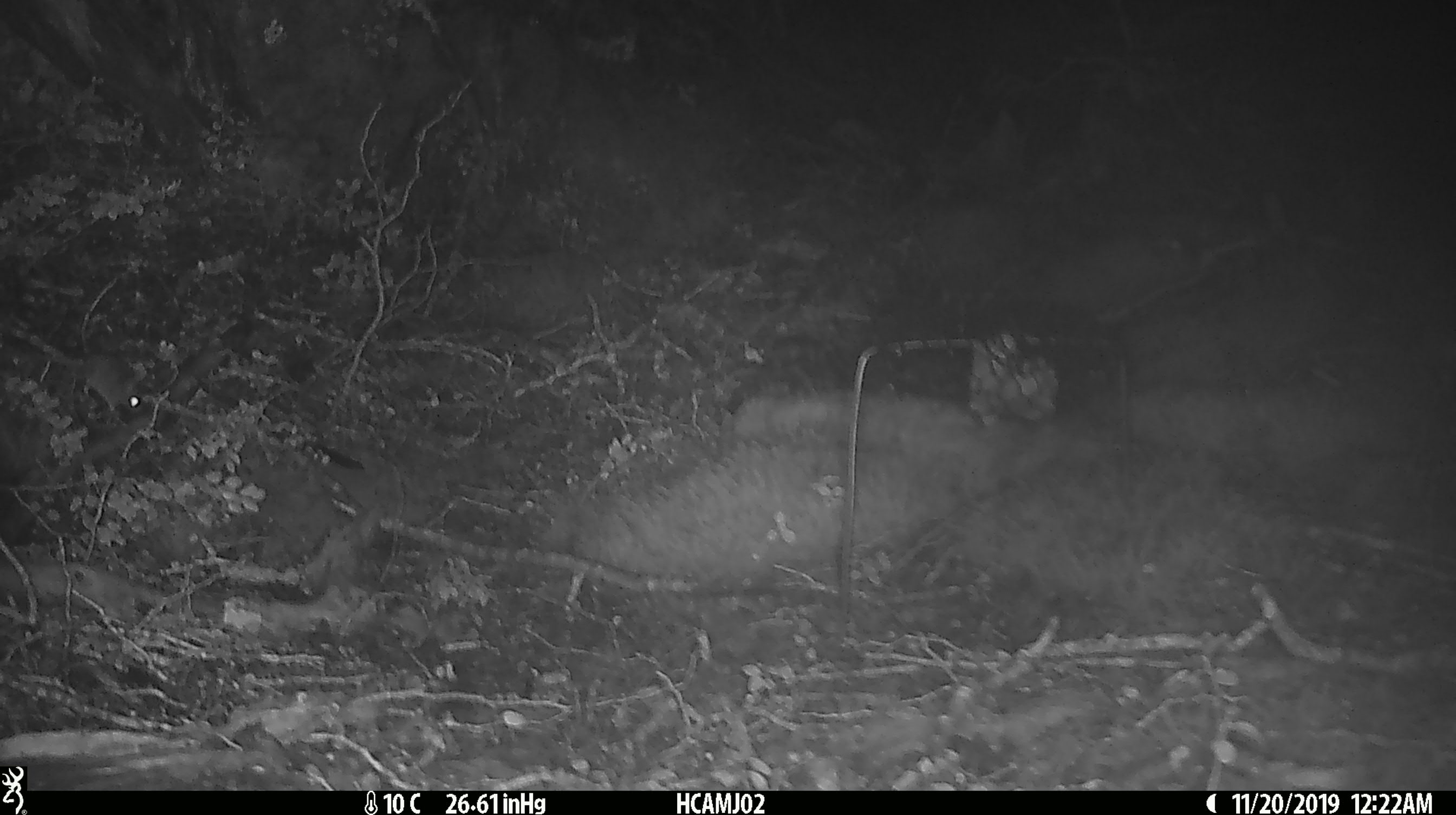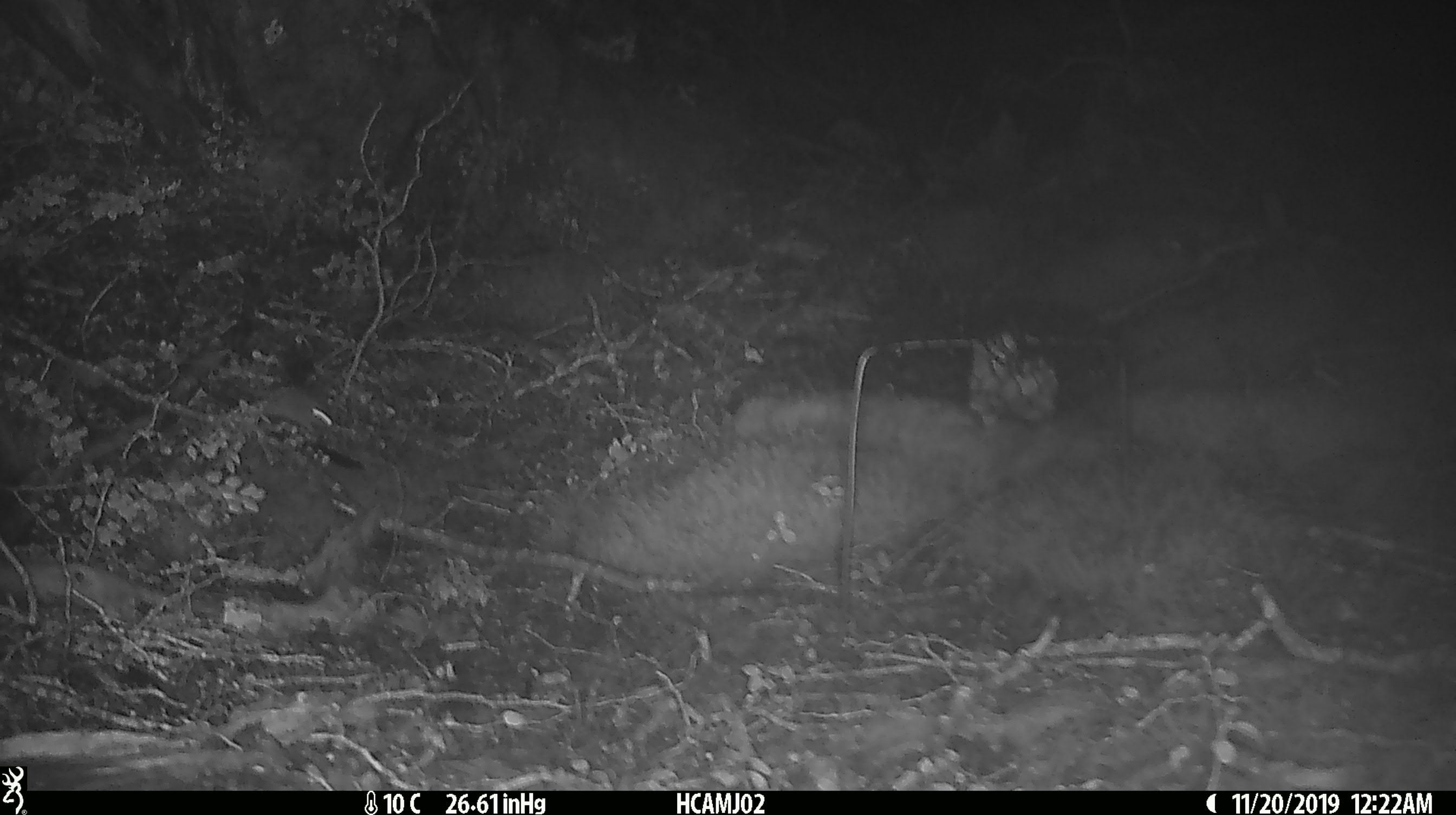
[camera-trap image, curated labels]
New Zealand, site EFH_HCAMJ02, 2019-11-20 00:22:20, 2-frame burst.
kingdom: Animalia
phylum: Chordata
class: Mammalia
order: Rodentia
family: Muridae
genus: Mus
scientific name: Mus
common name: mouse